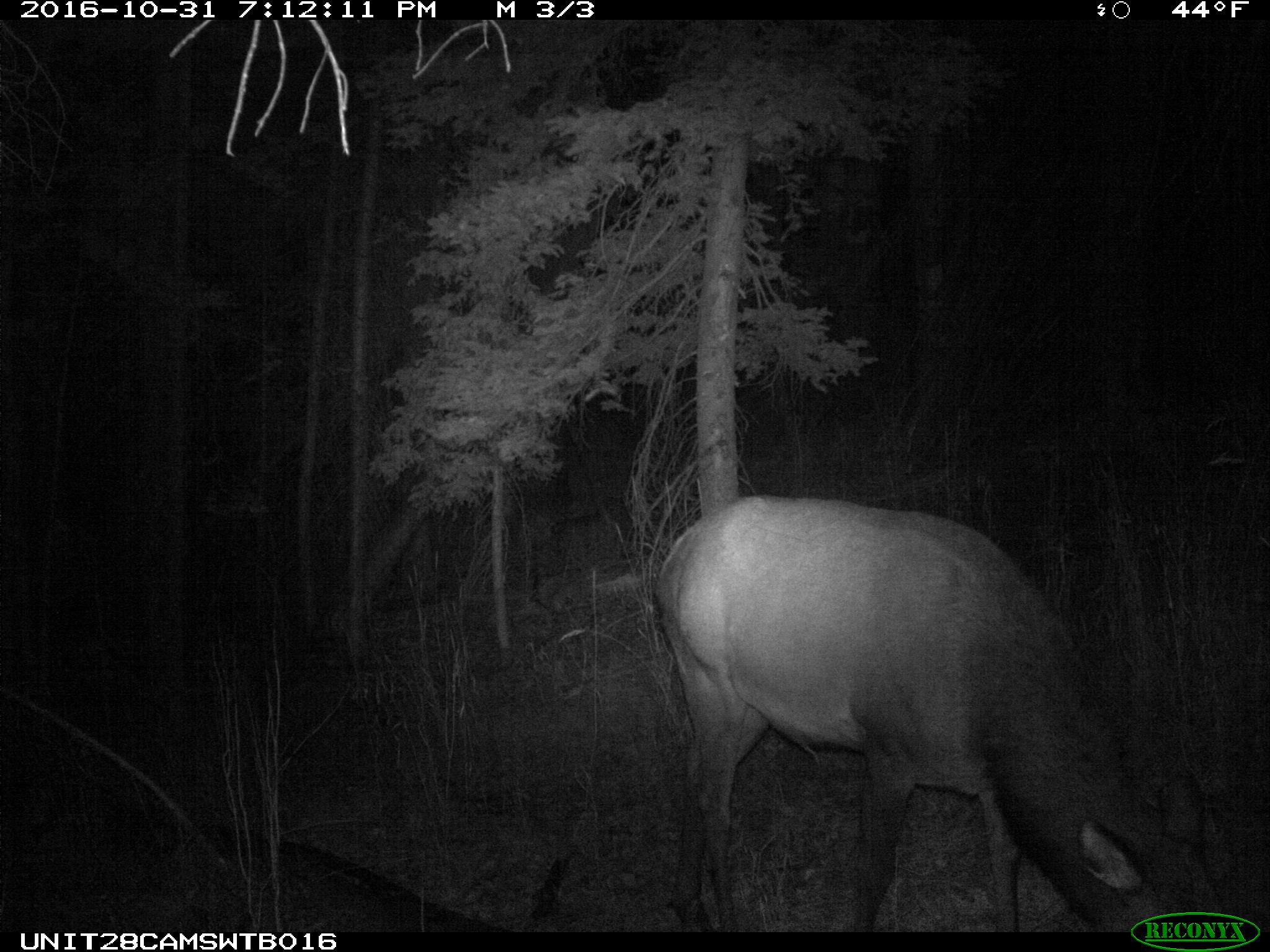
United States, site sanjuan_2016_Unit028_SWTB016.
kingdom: Animalia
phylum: Chordata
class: Mammalia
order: Artiodactyla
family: Cervidae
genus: Cervus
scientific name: Cervus elaphus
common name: red deer